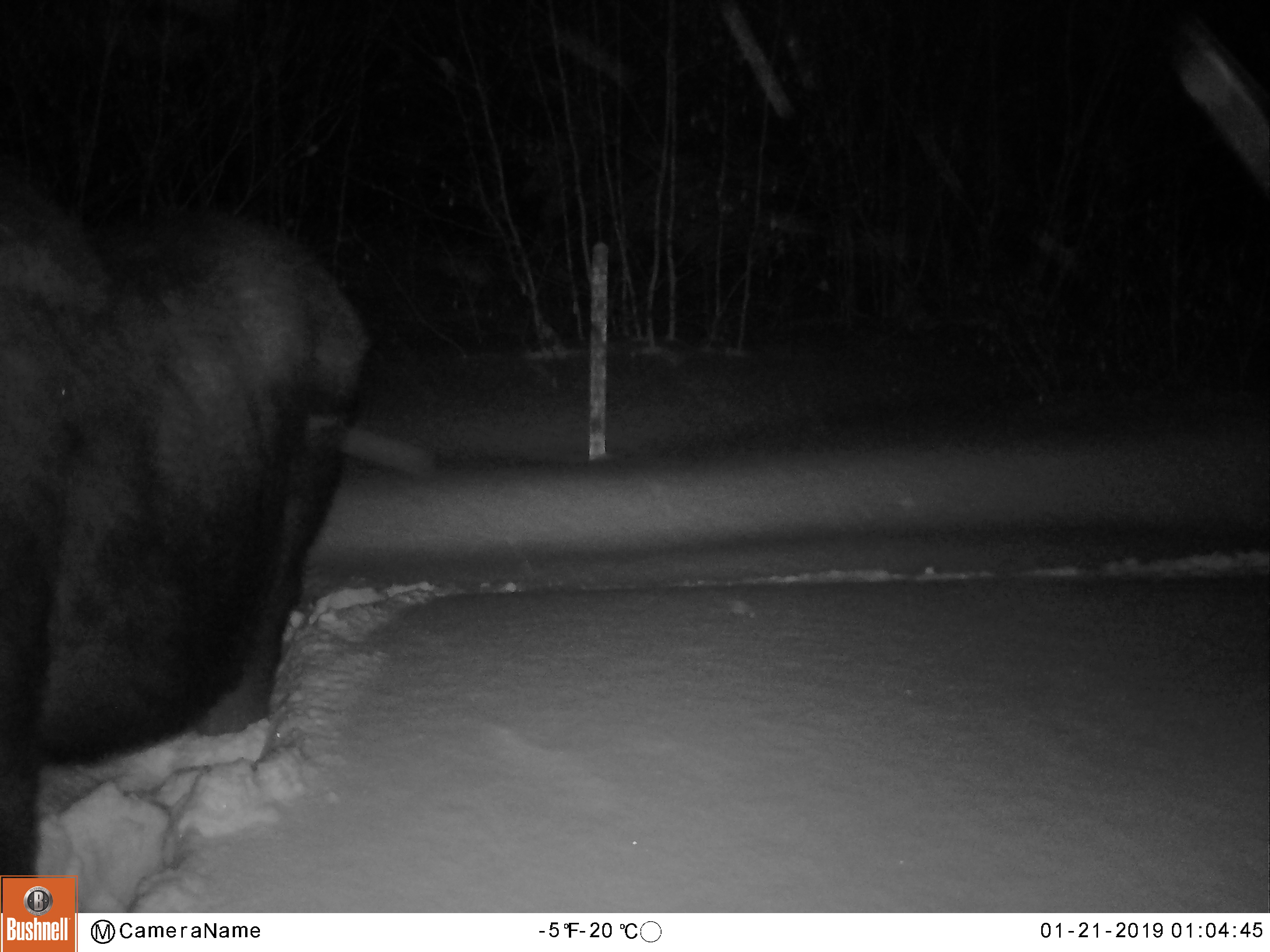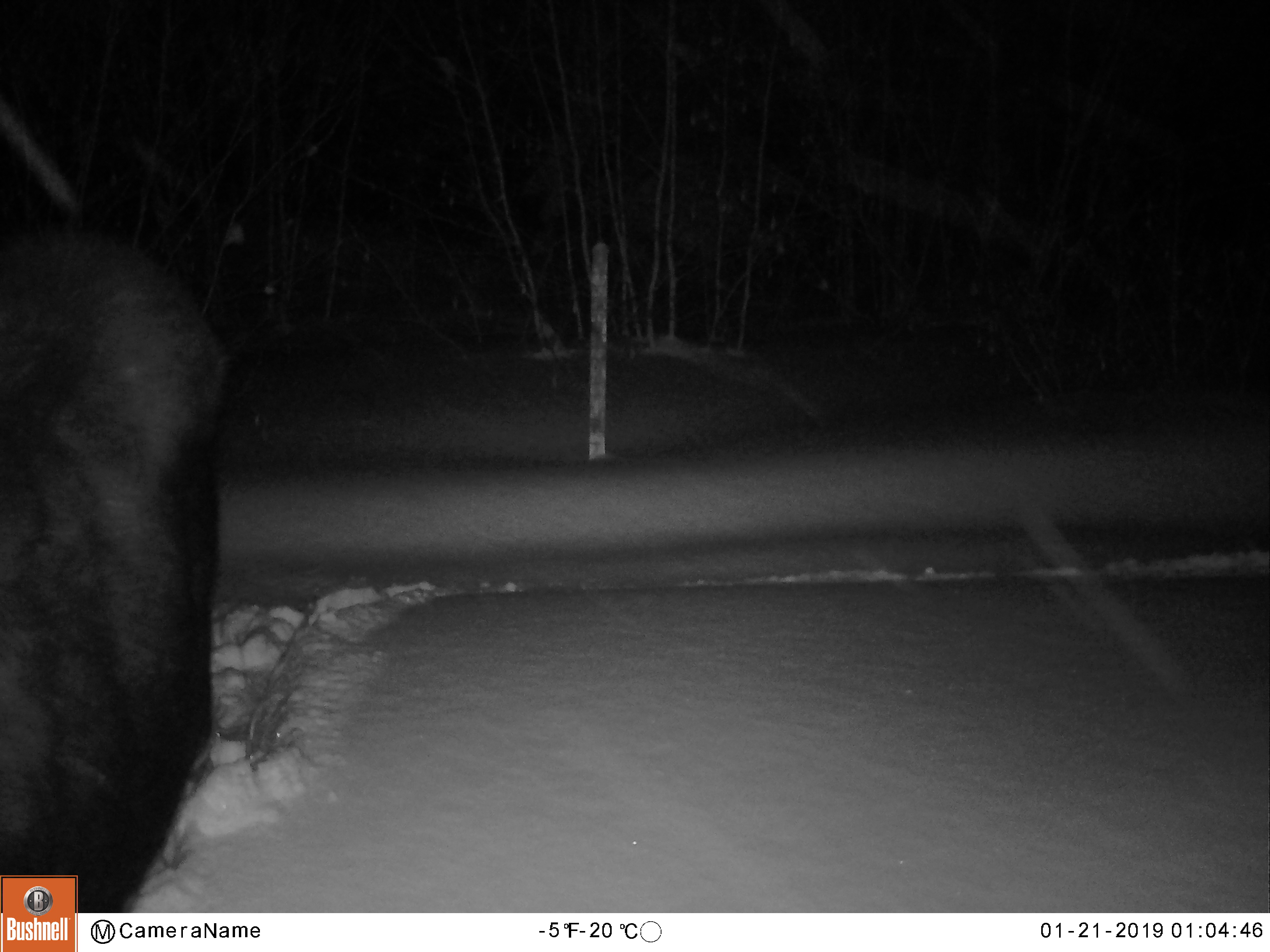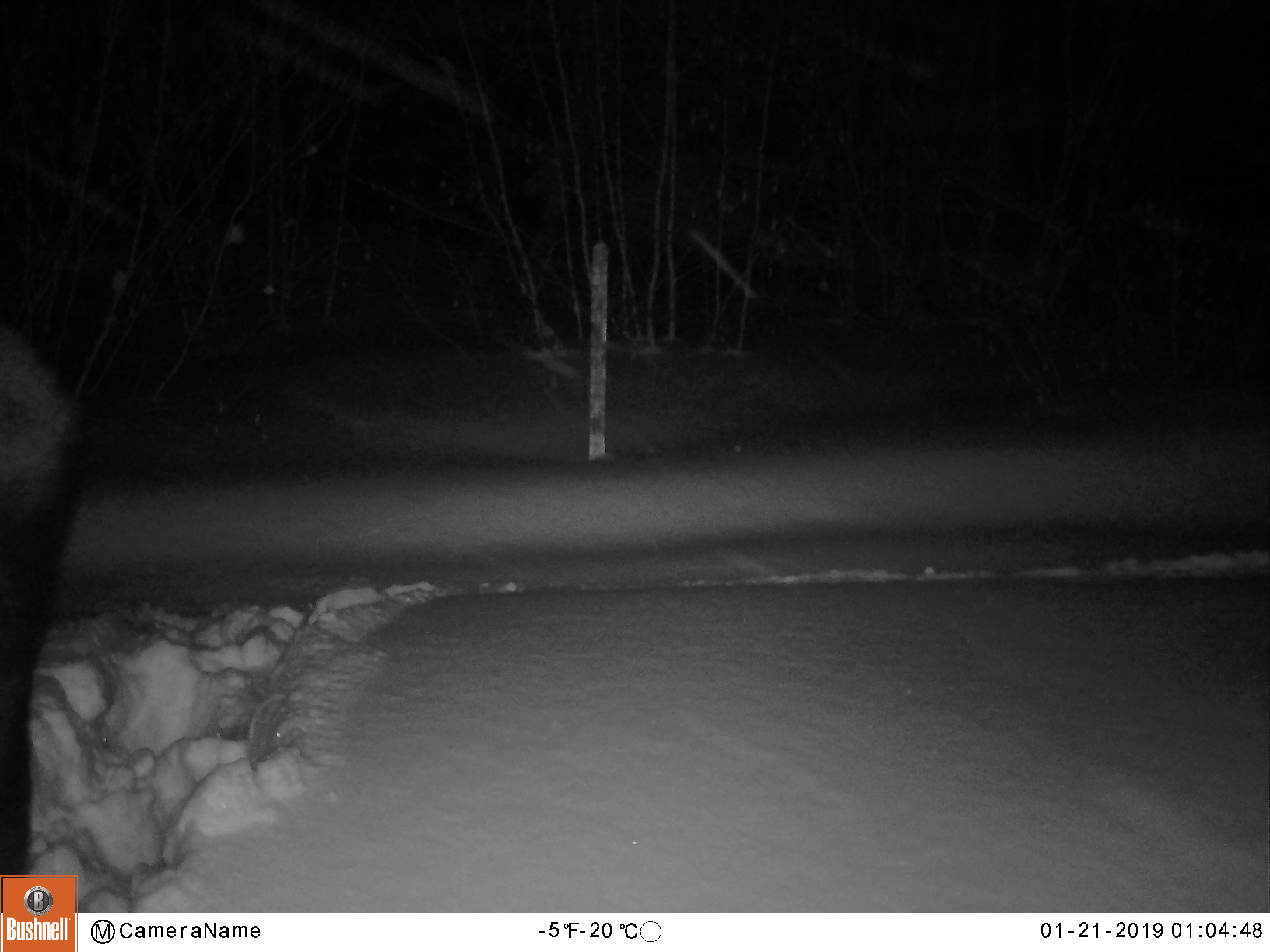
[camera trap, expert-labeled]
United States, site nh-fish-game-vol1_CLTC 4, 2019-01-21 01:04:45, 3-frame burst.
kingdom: Animalia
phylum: Chordata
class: Mammalia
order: Artiodactyla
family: Cervidae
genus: Alces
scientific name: Alces alces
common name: moose